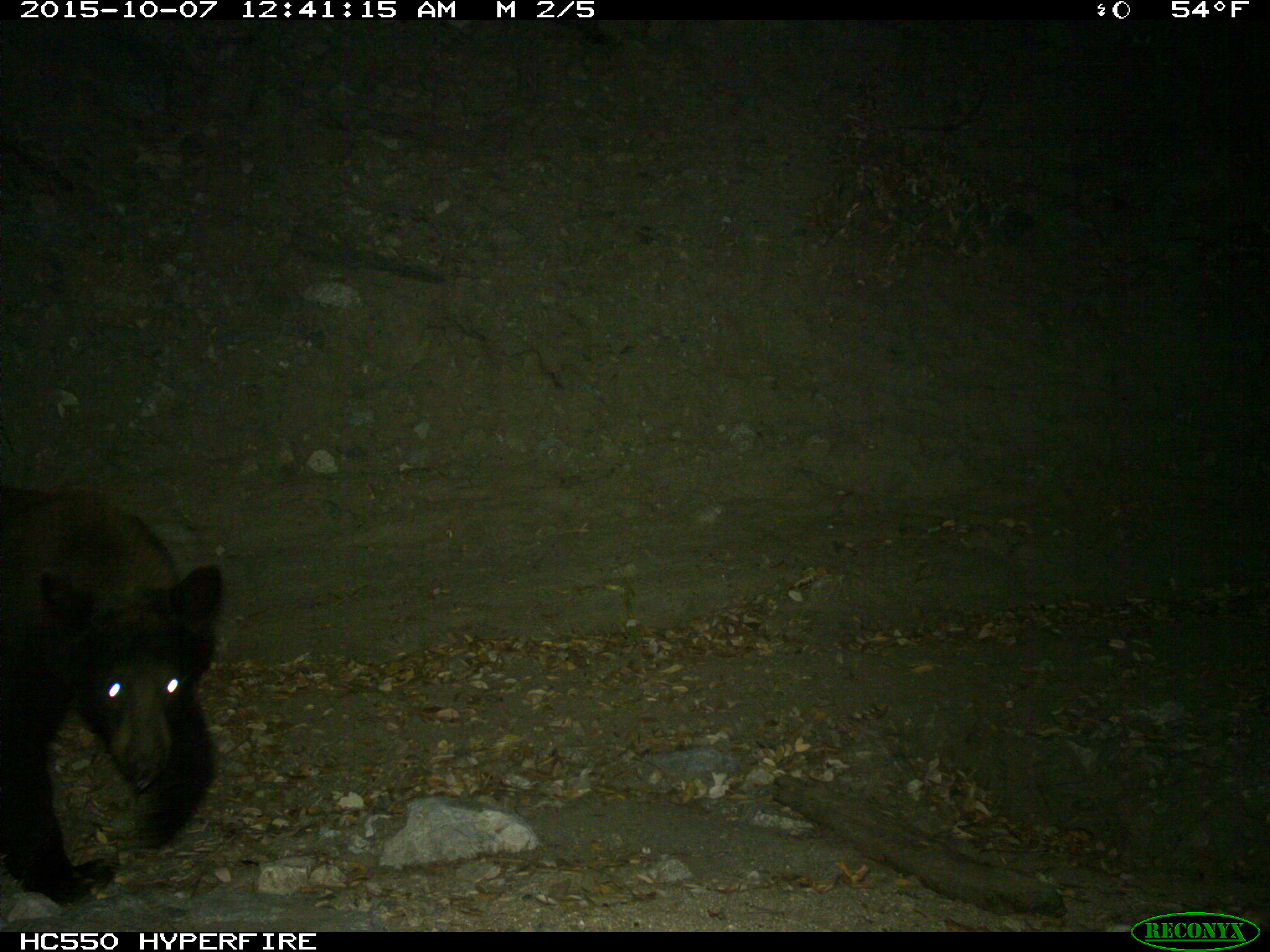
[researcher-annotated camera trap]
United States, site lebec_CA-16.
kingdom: Animalia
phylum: Chordata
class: Mammalia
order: Carnivora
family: Ursidae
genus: Ursus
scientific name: Ursus americanus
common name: american black bear